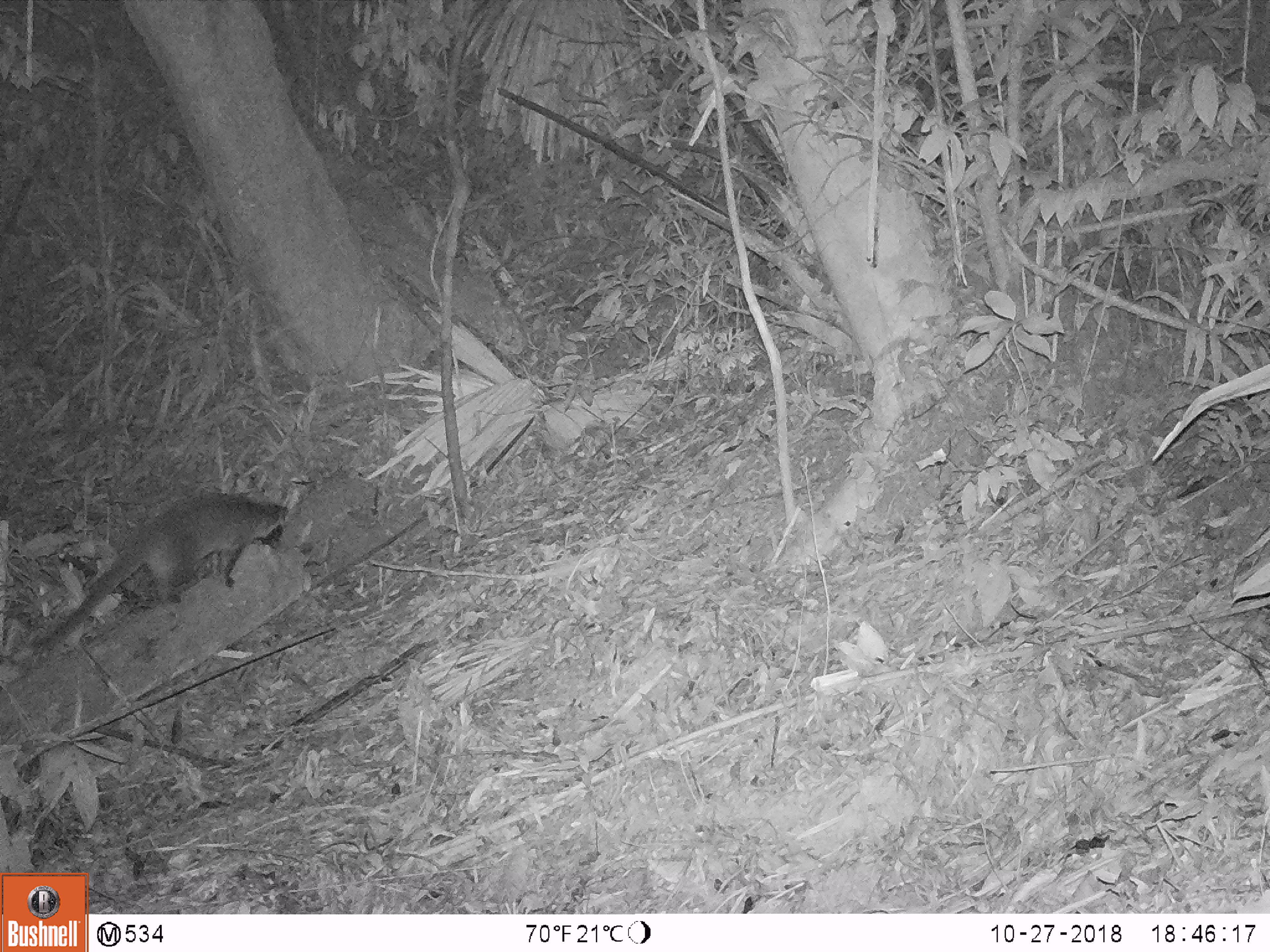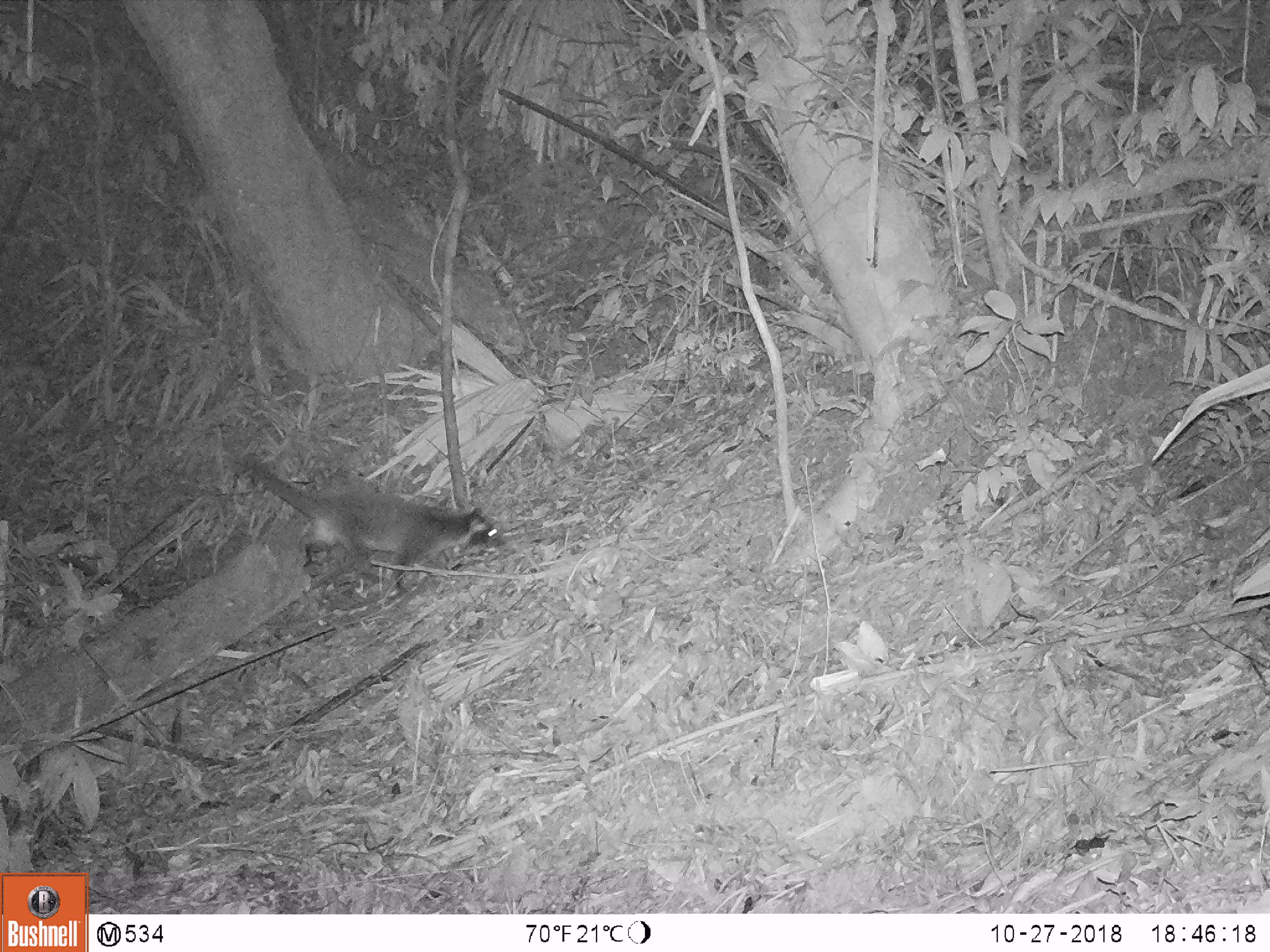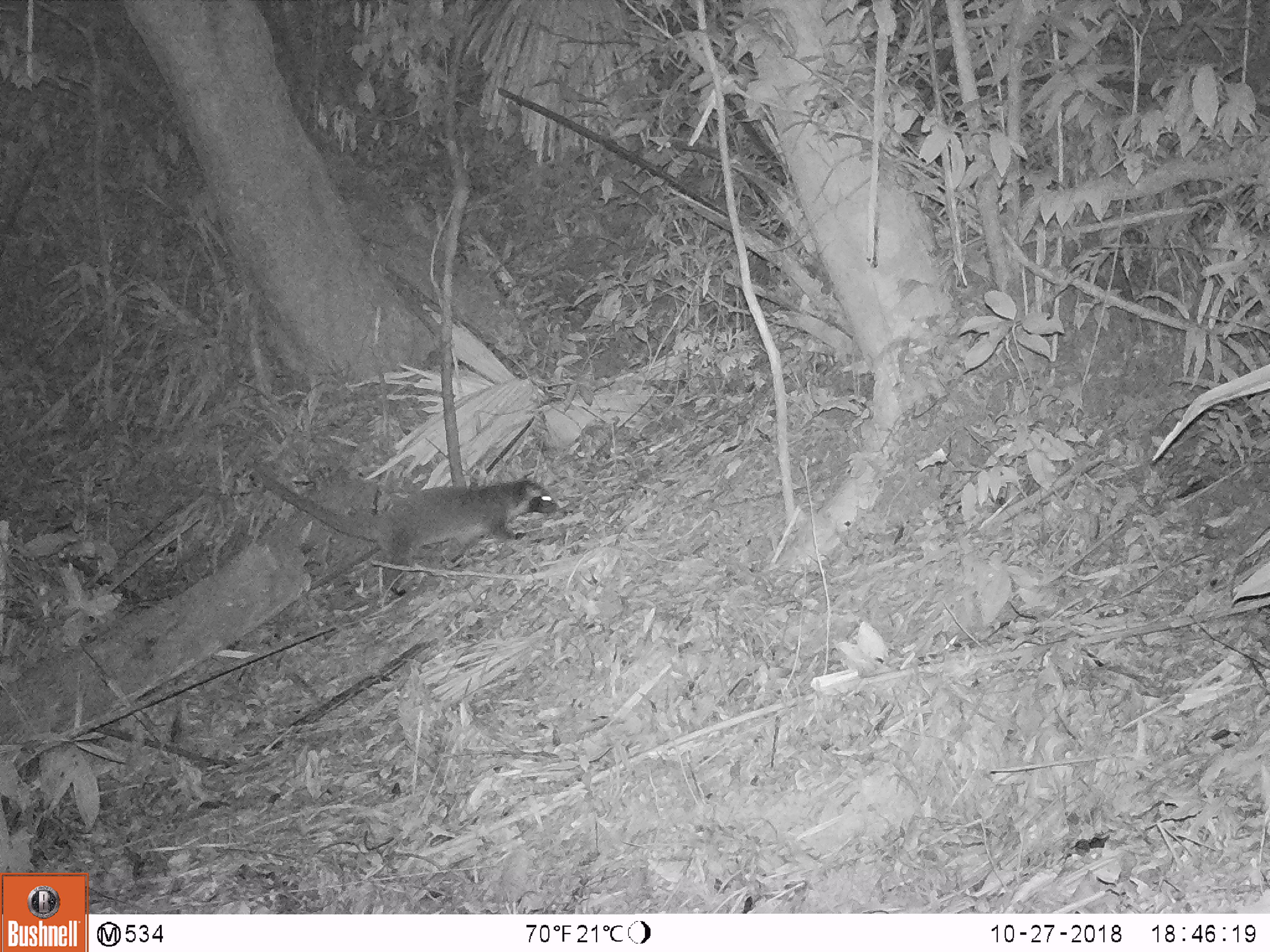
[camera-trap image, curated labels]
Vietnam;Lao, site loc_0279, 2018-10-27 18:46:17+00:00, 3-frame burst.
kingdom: Animalia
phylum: Chordata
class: Mammalia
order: Carnivora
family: Viverridae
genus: Paguma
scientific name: Paguma larvata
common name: masked palm civet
Masked palm civet (Paguma larvata). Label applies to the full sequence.